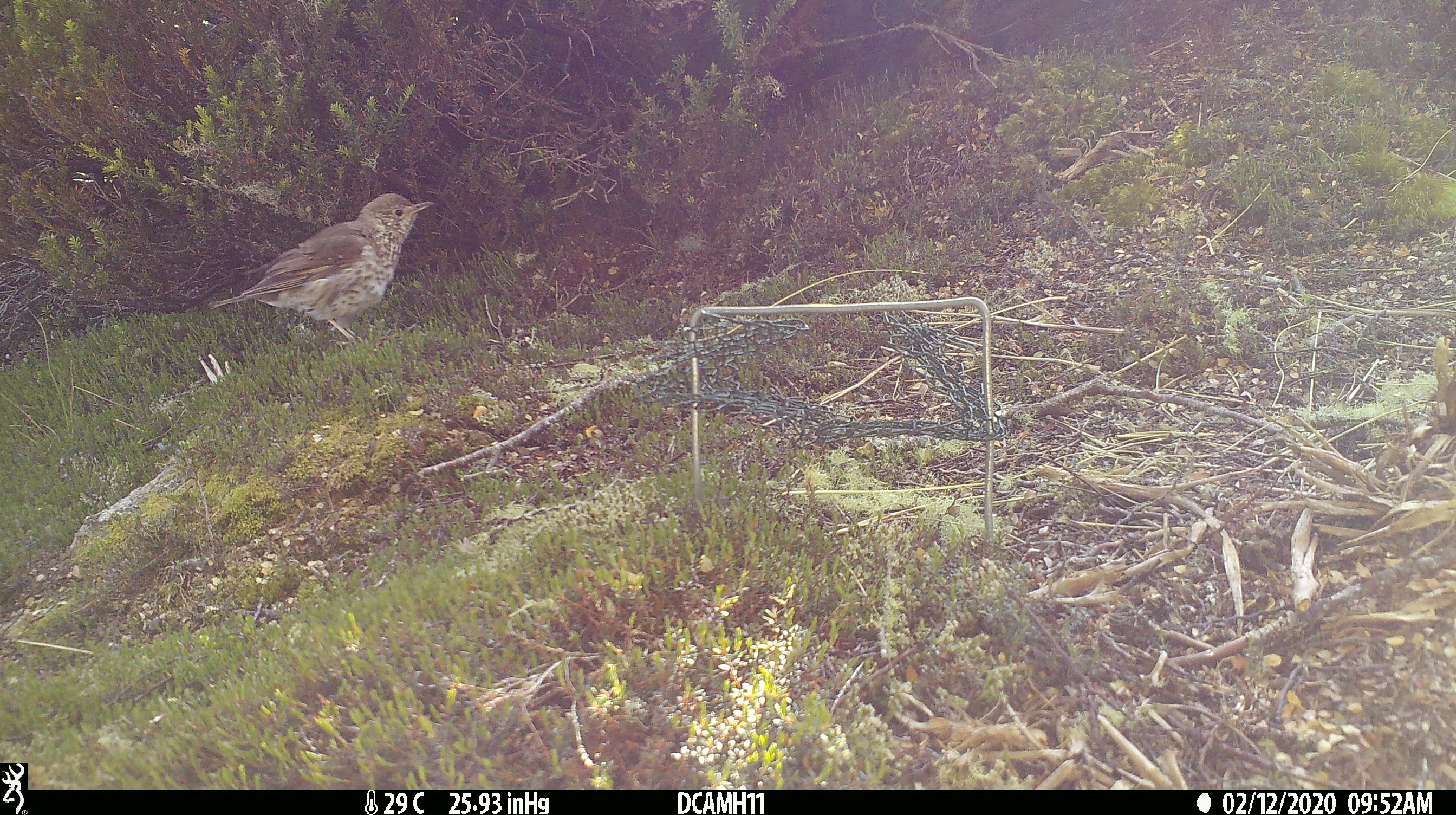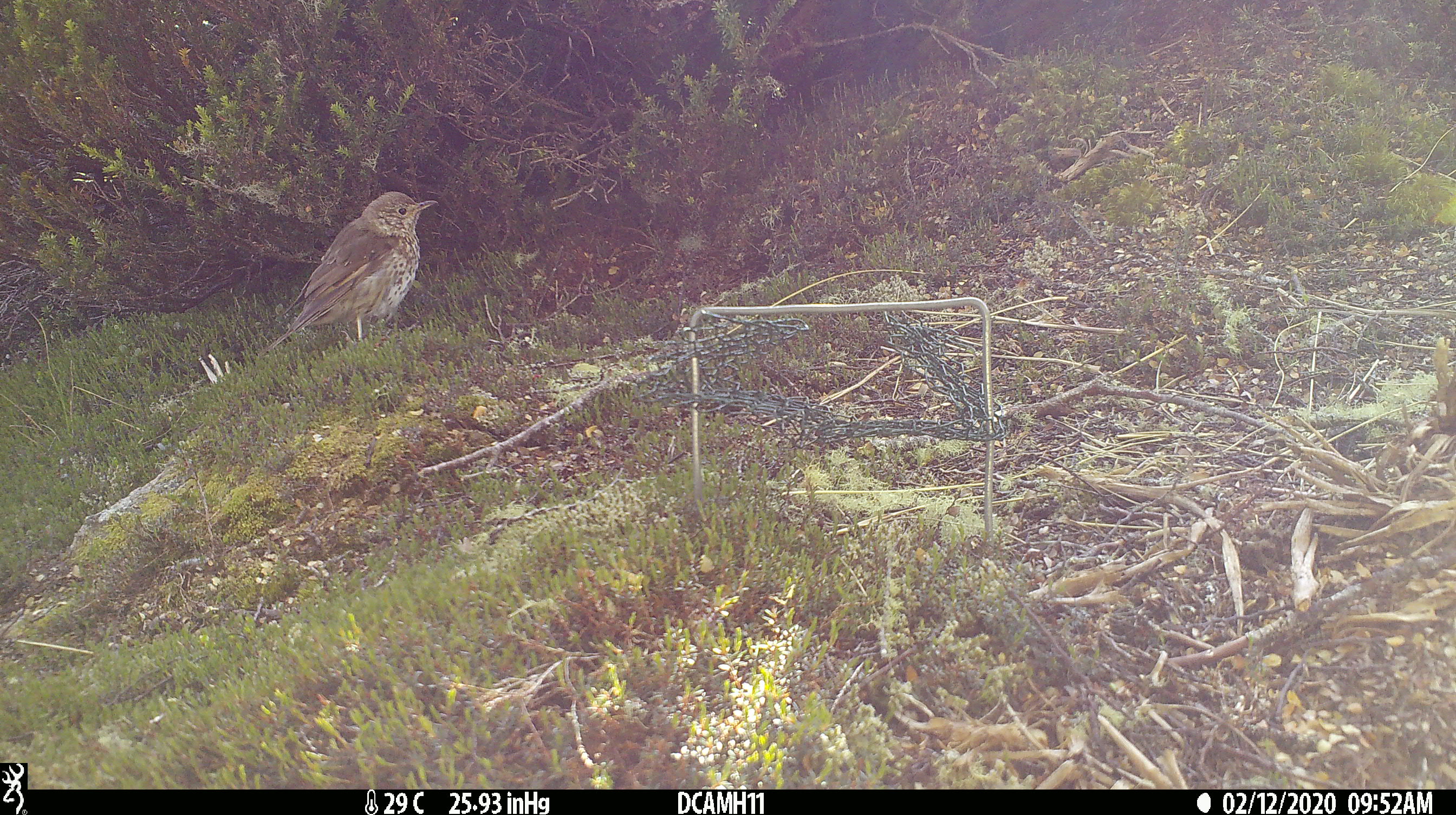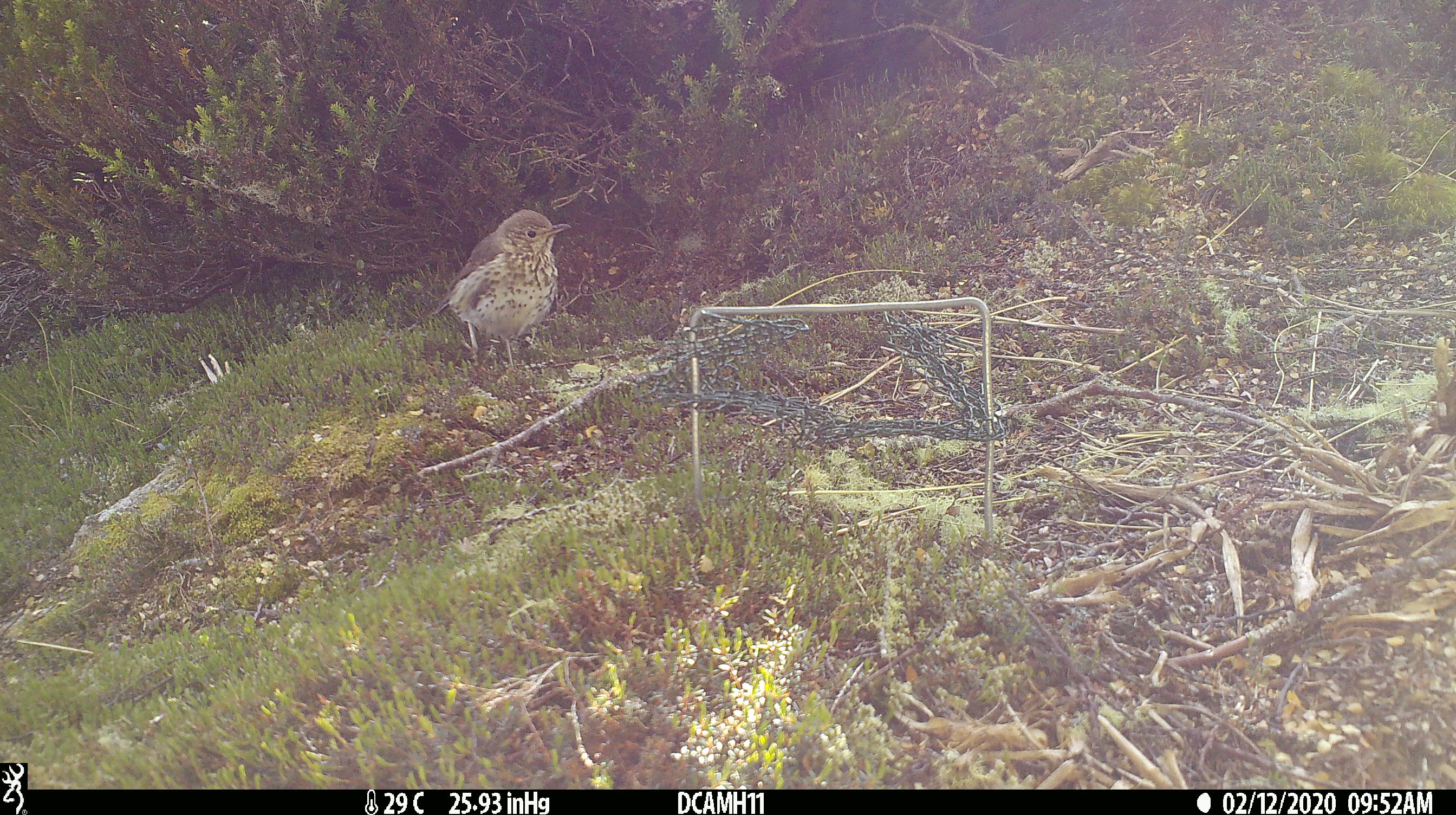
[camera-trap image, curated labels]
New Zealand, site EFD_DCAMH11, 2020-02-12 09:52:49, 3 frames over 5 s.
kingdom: Animalia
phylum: Chordata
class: Aves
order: Passeriformes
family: Turdidae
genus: Turdus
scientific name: Turdus philomelos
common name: song thrush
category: thrush